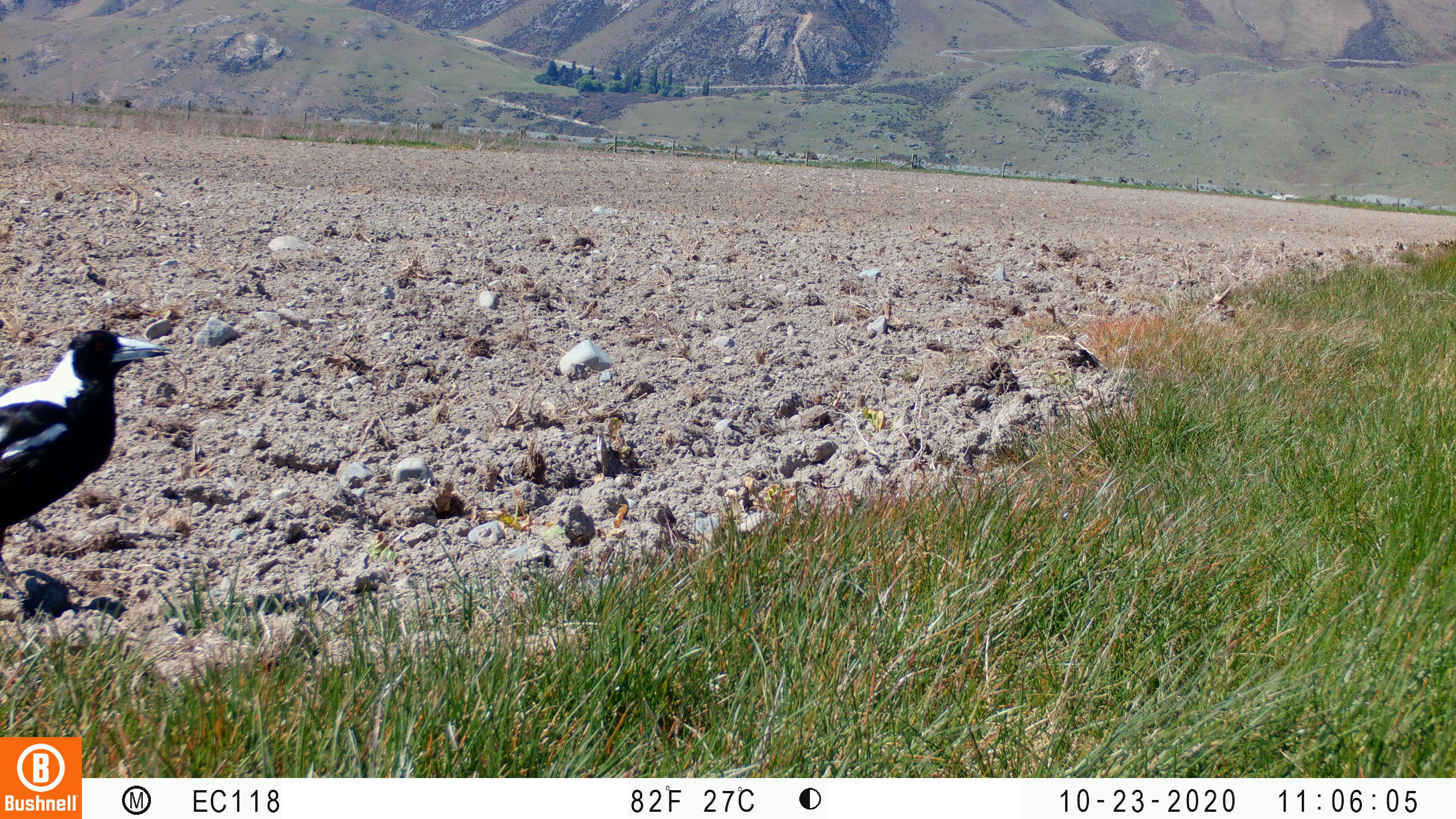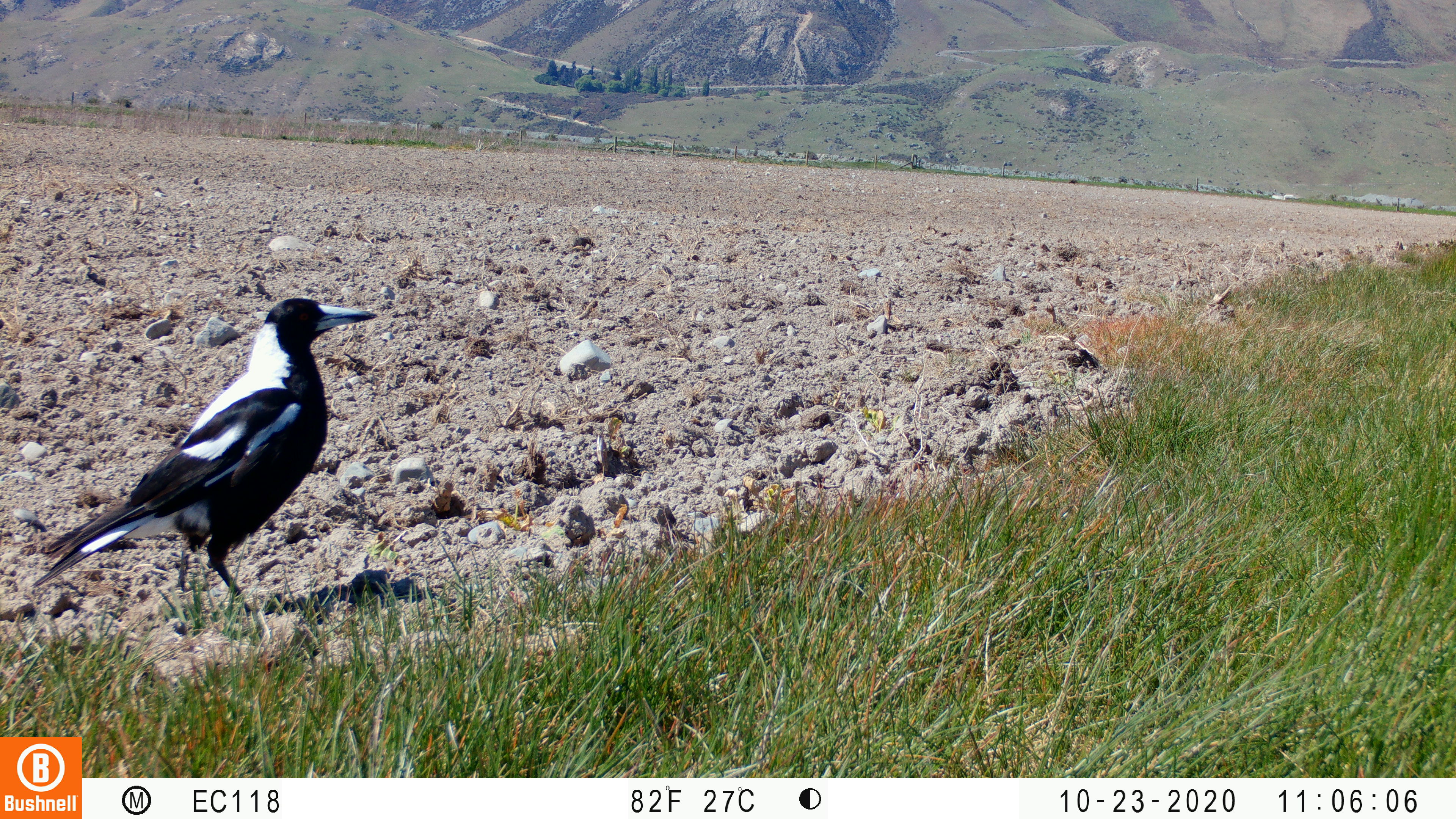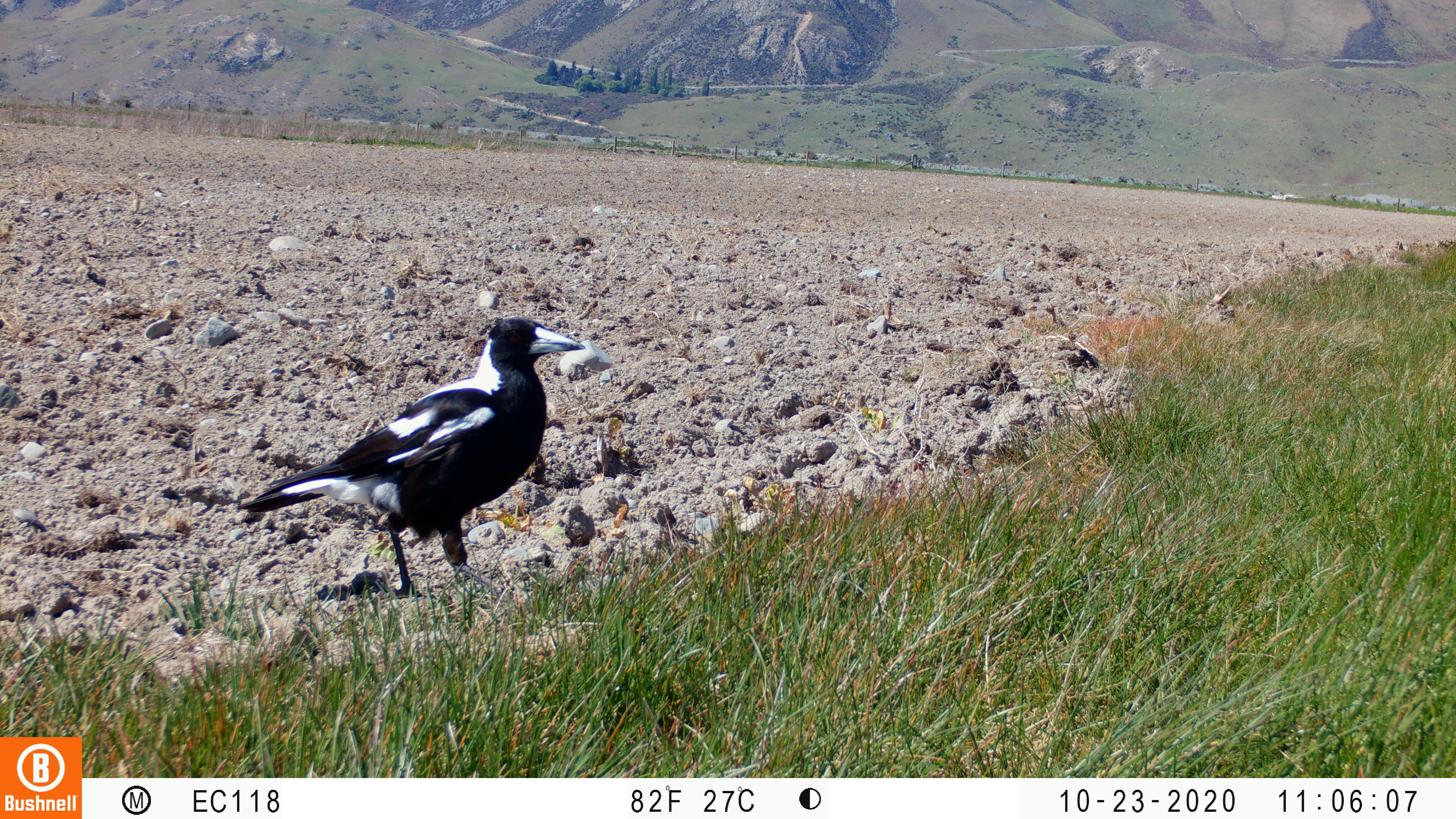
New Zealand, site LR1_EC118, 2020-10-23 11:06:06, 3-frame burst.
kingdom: Animalia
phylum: Chordata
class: Aves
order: Passeriformes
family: Artamidae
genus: Gymnorhina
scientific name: Gymnorhina tibicen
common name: australian magpie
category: magpie